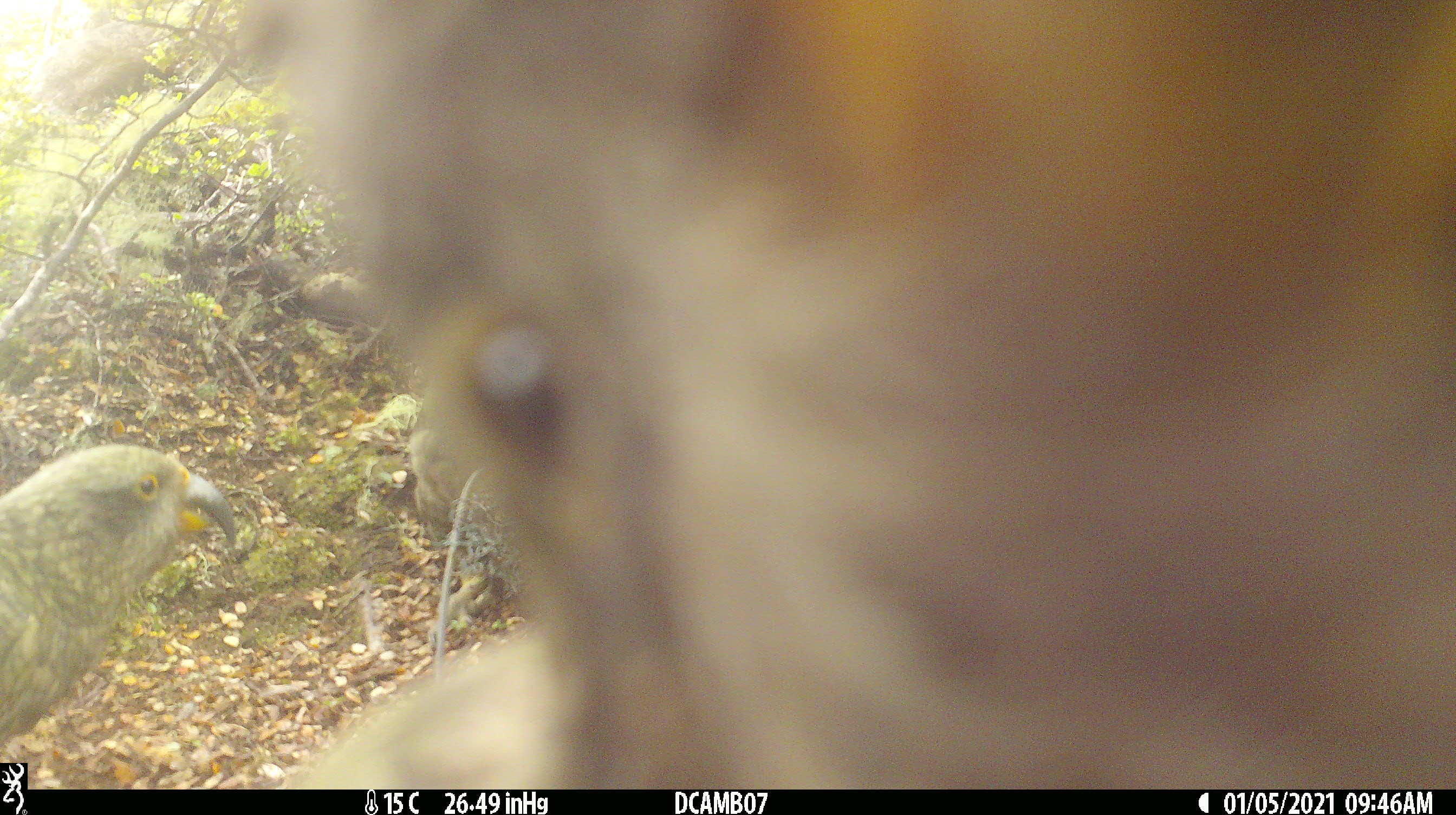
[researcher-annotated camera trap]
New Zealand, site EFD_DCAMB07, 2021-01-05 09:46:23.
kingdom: Animalia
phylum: Chordata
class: Aves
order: Psittaciformes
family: Strigopidae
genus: Nestor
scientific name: Nestor notabilis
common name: kea